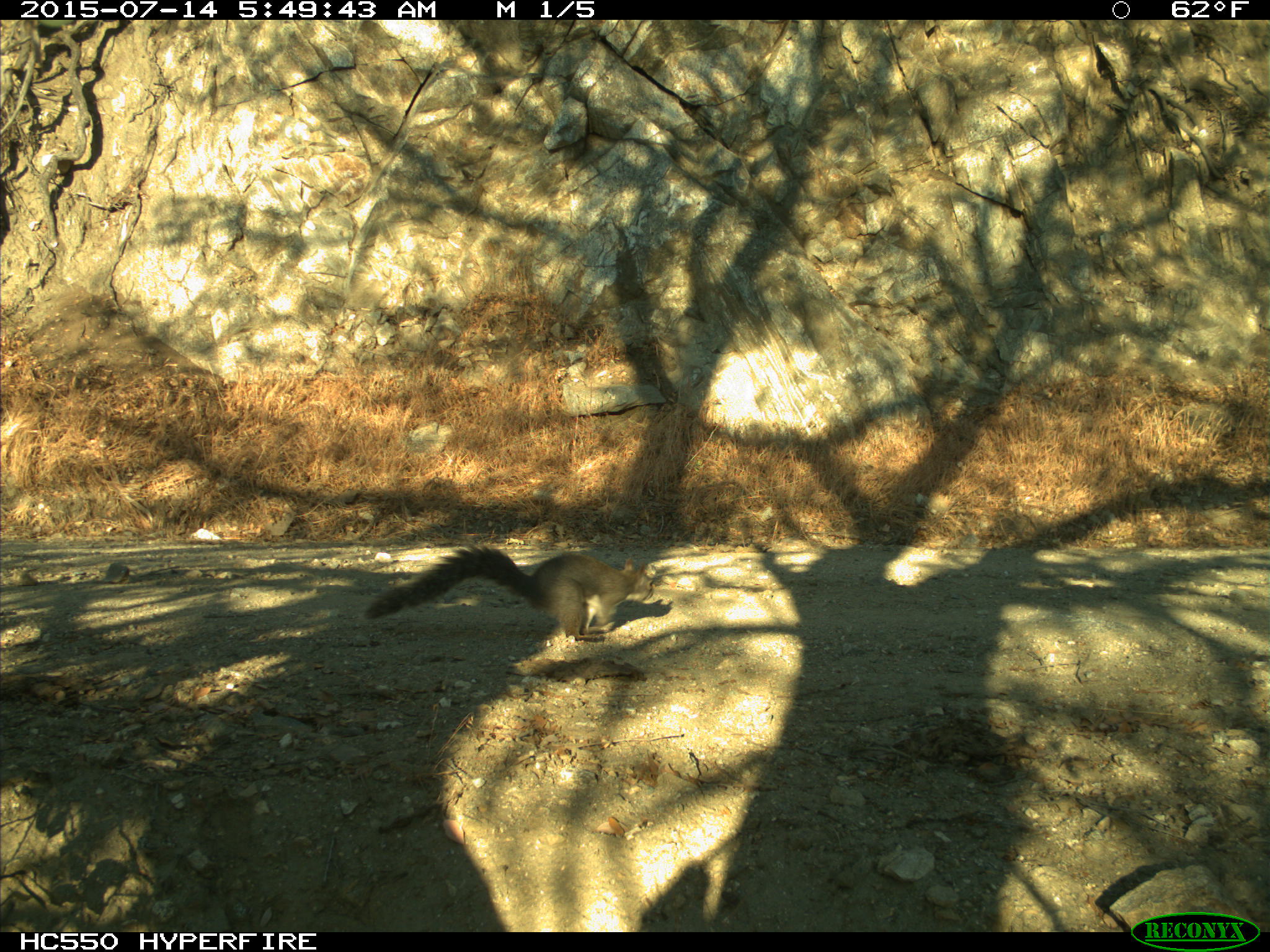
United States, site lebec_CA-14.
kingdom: Animalia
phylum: Chordata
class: Mammalia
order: Rodentia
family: Sciuridae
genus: Sciurus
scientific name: Sciurus carolinensis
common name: eastern gray squirrel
Sciurus carolinensis (eastern gray squirrel).